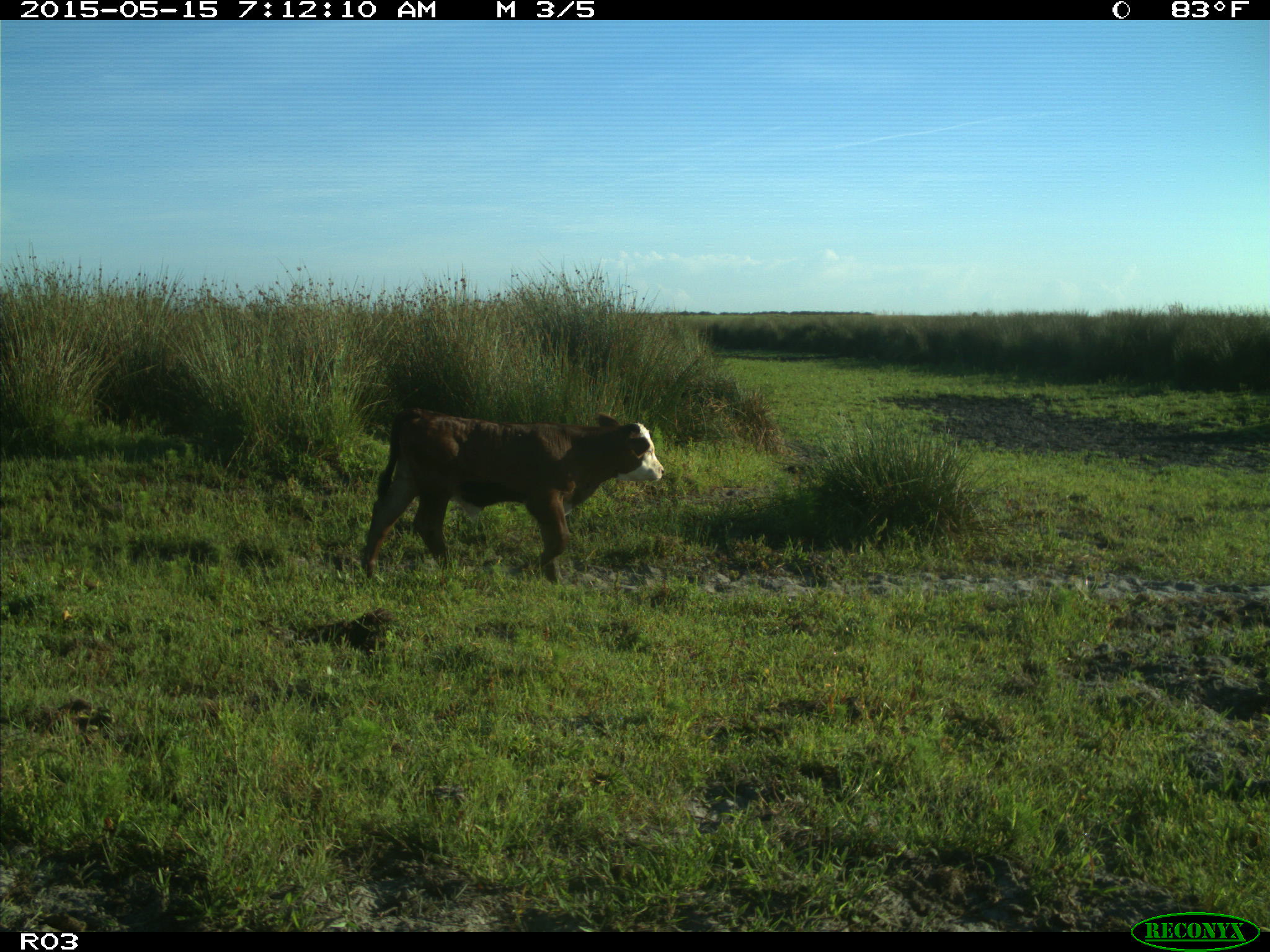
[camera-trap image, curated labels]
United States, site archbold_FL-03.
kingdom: Animalia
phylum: Chordata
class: Mammalia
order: Artiodactyla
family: Bovidae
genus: Bos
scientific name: Bos taurus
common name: domestic cow